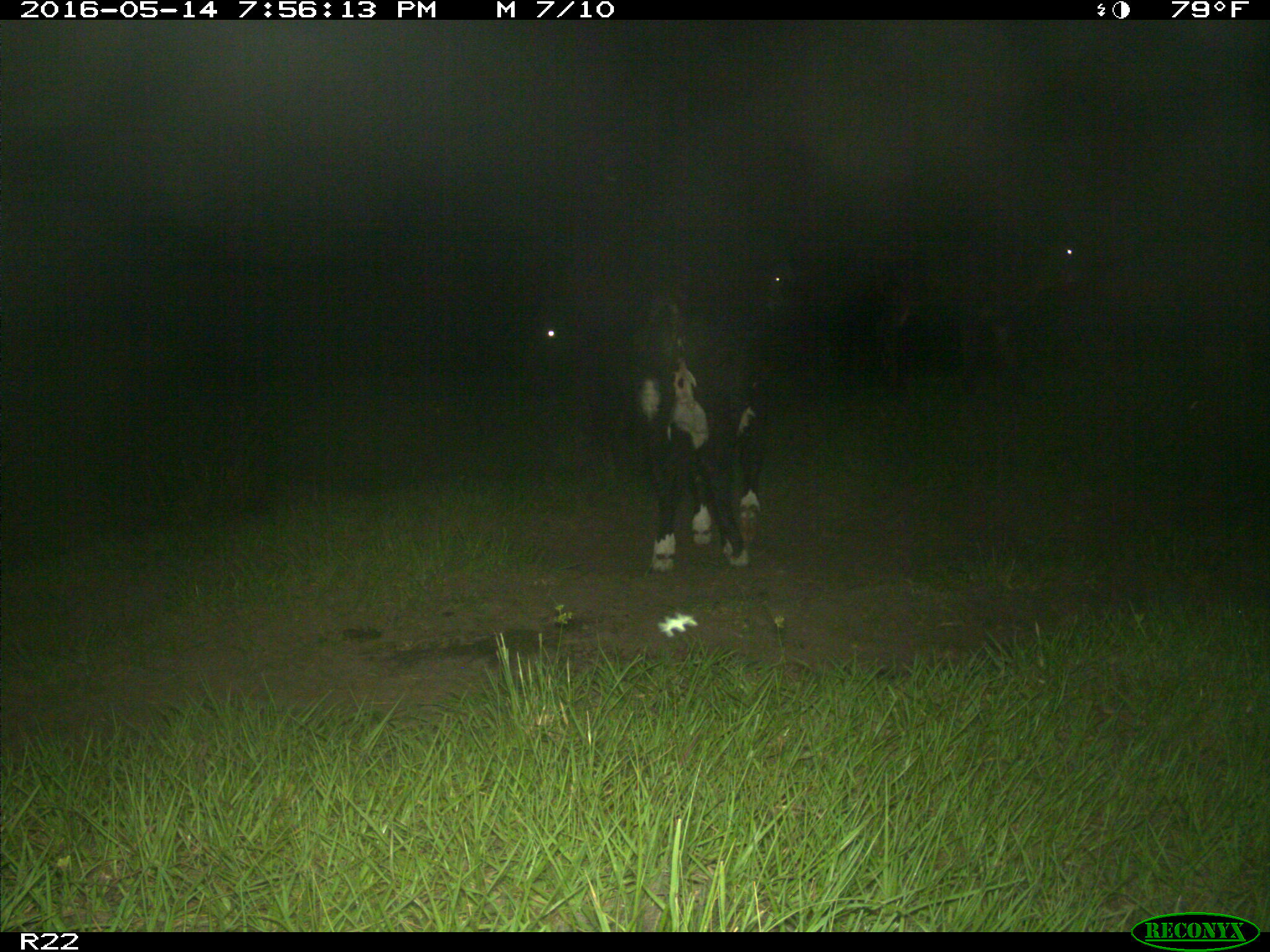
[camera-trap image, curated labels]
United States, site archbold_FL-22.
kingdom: Animalia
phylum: Chordata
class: Mammalia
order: Artiodactyla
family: Bovidae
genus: Bos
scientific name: Bos taurus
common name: domestic cow